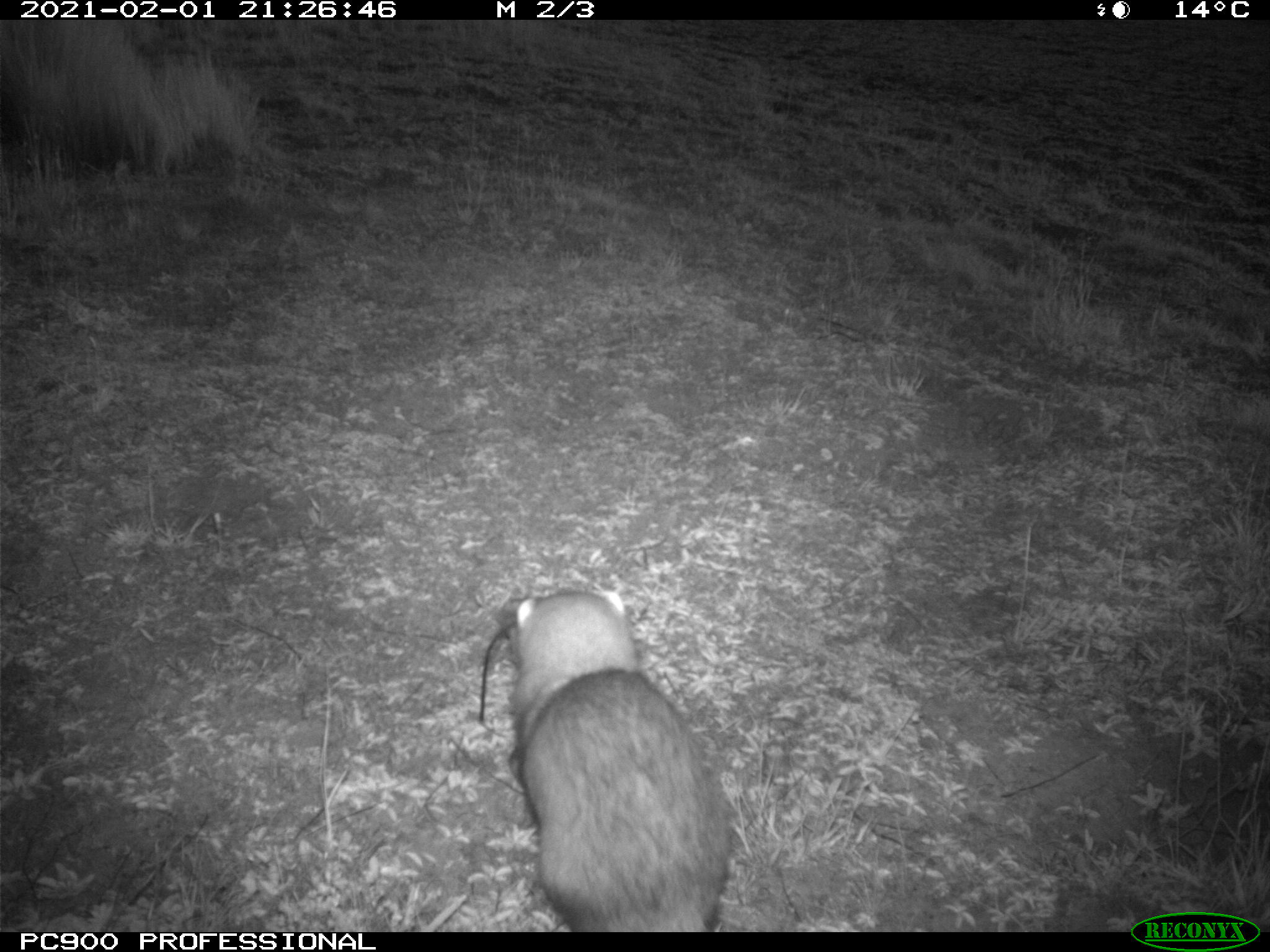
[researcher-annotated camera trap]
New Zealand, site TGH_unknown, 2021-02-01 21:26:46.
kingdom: Animalia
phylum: Chordata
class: Mammalia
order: Carnivora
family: Mustelidae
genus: Mustela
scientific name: Mustela furo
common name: ferret